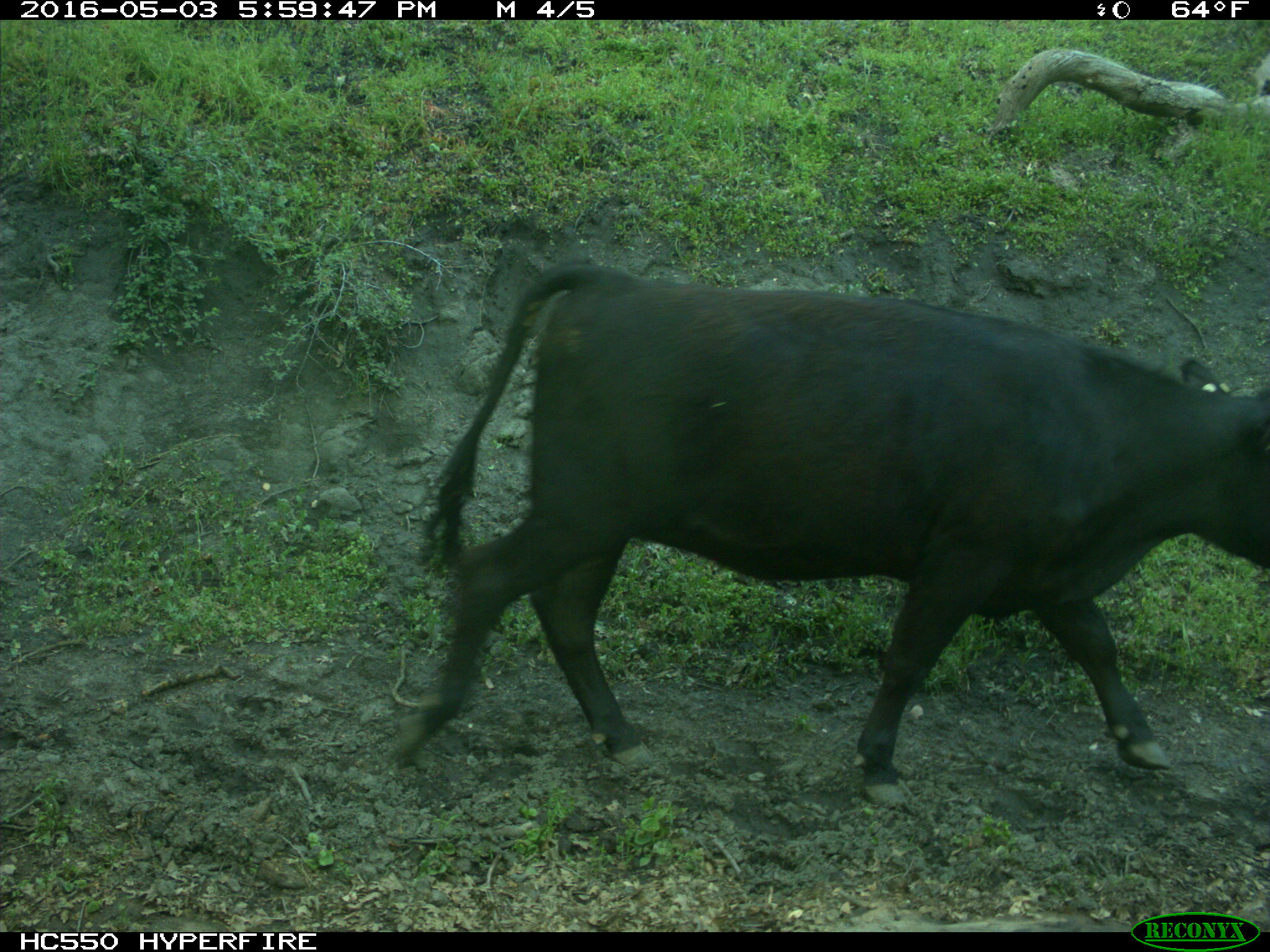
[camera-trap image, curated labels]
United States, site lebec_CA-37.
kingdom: Animalia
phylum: Chordata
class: Mammalia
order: Artiodactyla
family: Bovidae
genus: Bos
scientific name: Bos taurus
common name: domestic cow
Bos taurus (domestic cow).